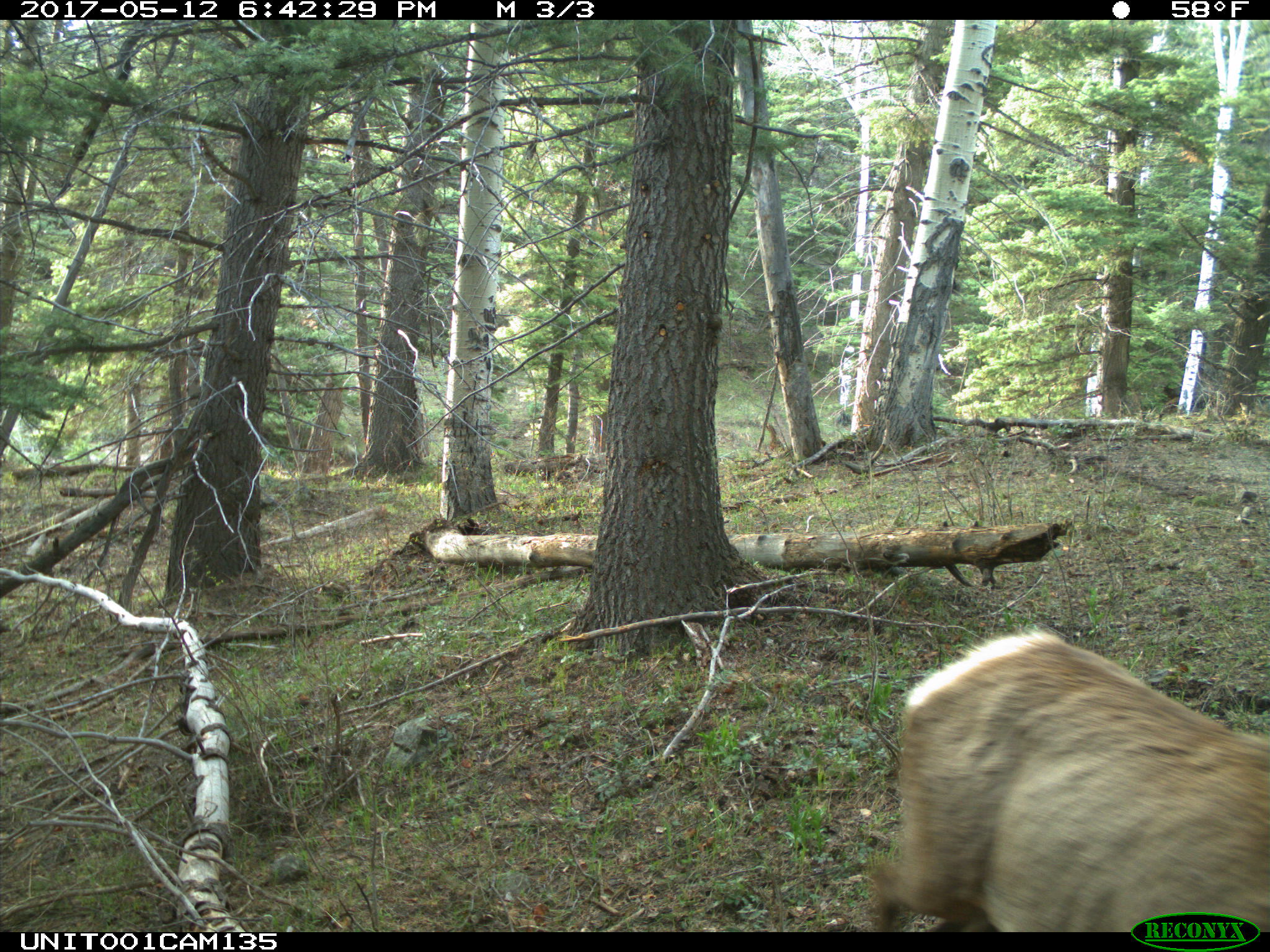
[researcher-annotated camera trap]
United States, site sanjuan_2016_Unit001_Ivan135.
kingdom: Animalia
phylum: Chordata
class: Mammalia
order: Artiodactyla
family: Cervidae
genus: Cervus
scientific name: Cervus elaphus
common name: red deer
Cervus elaphus (red deer).